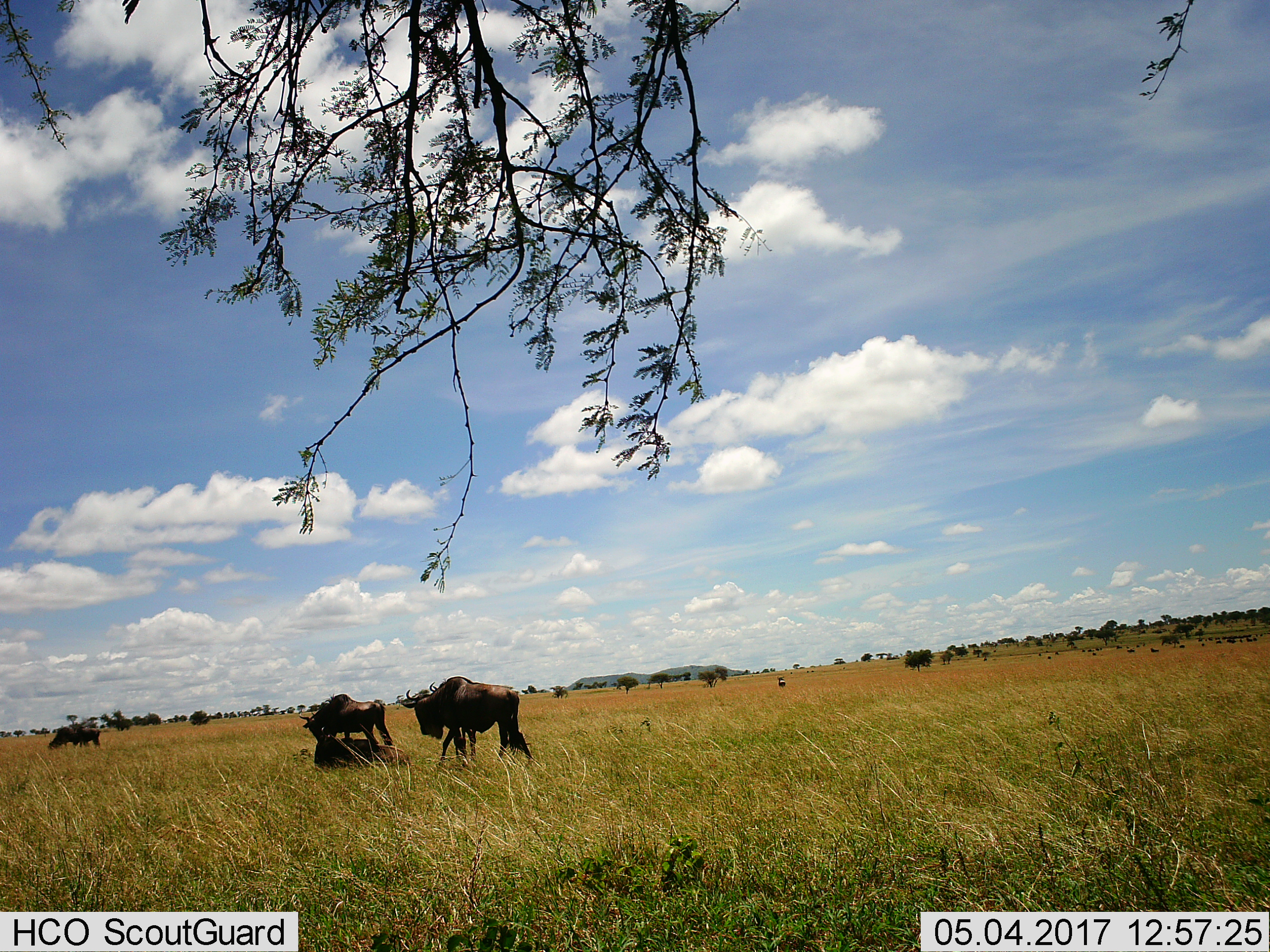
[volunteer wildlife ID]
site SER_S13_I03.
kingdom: Animalia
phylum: Chordata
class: Mammalia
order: Artiodactyla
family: Bovidae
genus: Connochaetes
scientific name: Connochaetes taurinus taurinus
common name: blue wildebeest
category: wildebeestblue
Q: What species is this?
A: Wildebeestblue (blue wildebeest) (Connochaetes taurinus taurinus).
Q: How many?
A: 10.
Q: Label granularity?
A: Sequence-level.